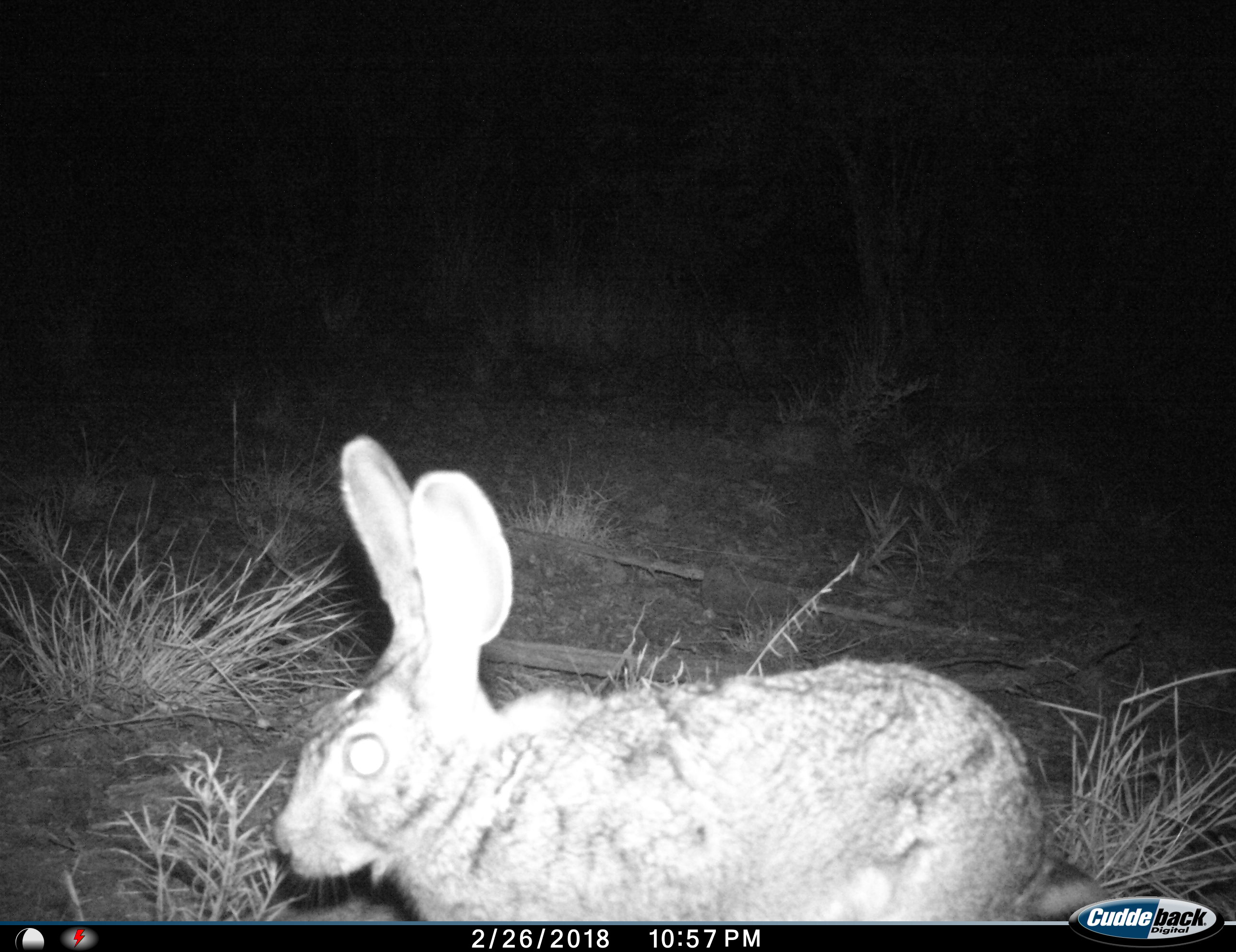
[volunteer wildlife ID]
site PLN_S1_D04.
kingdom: Animalia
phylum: Chordata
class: Mammalia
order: Lagomorpha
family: Leporidae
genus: Lepus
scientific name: Lepus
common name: hare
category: hareunknown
Hareunknown (hare) (Lepus), count 1. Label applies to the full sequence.